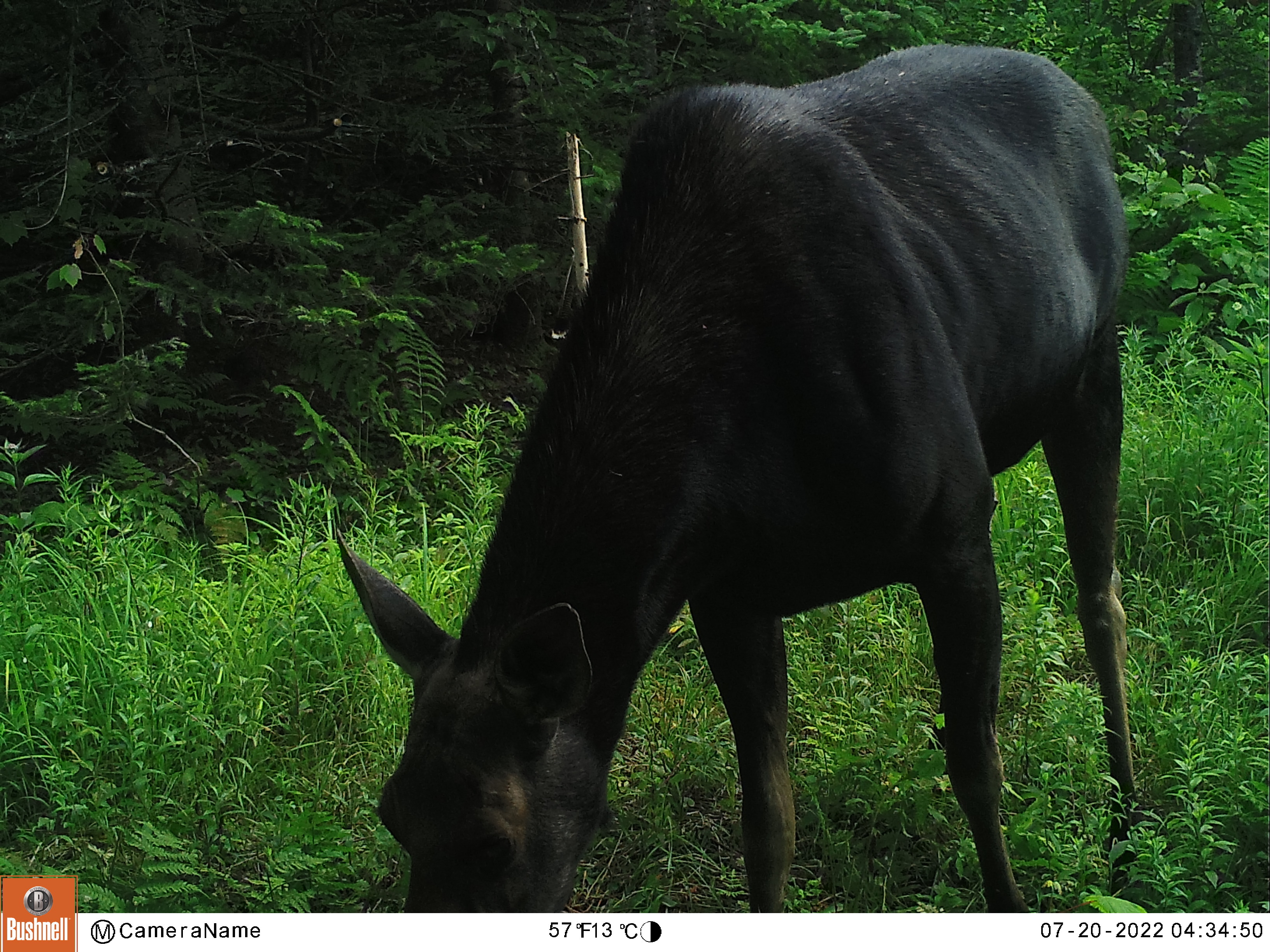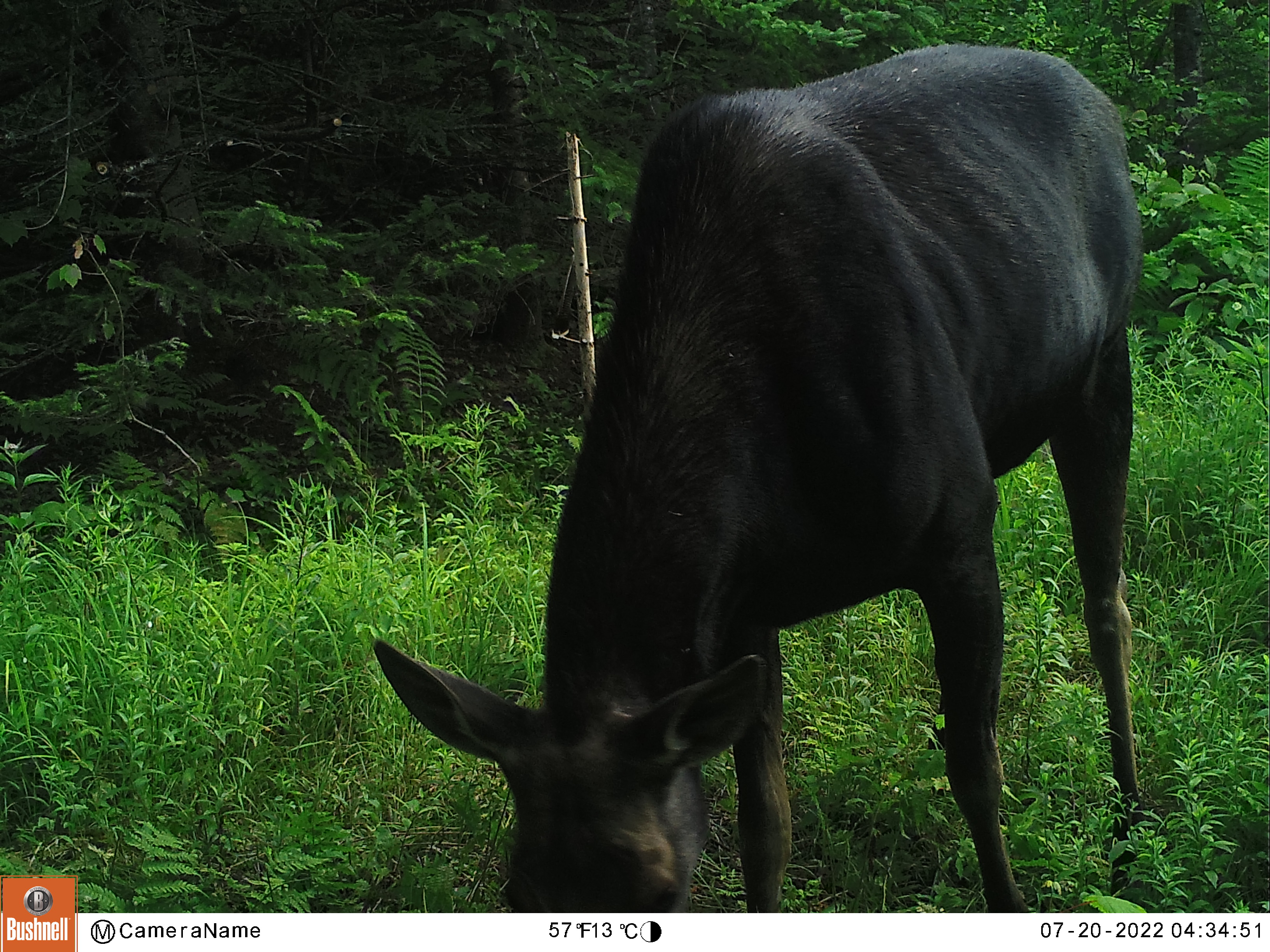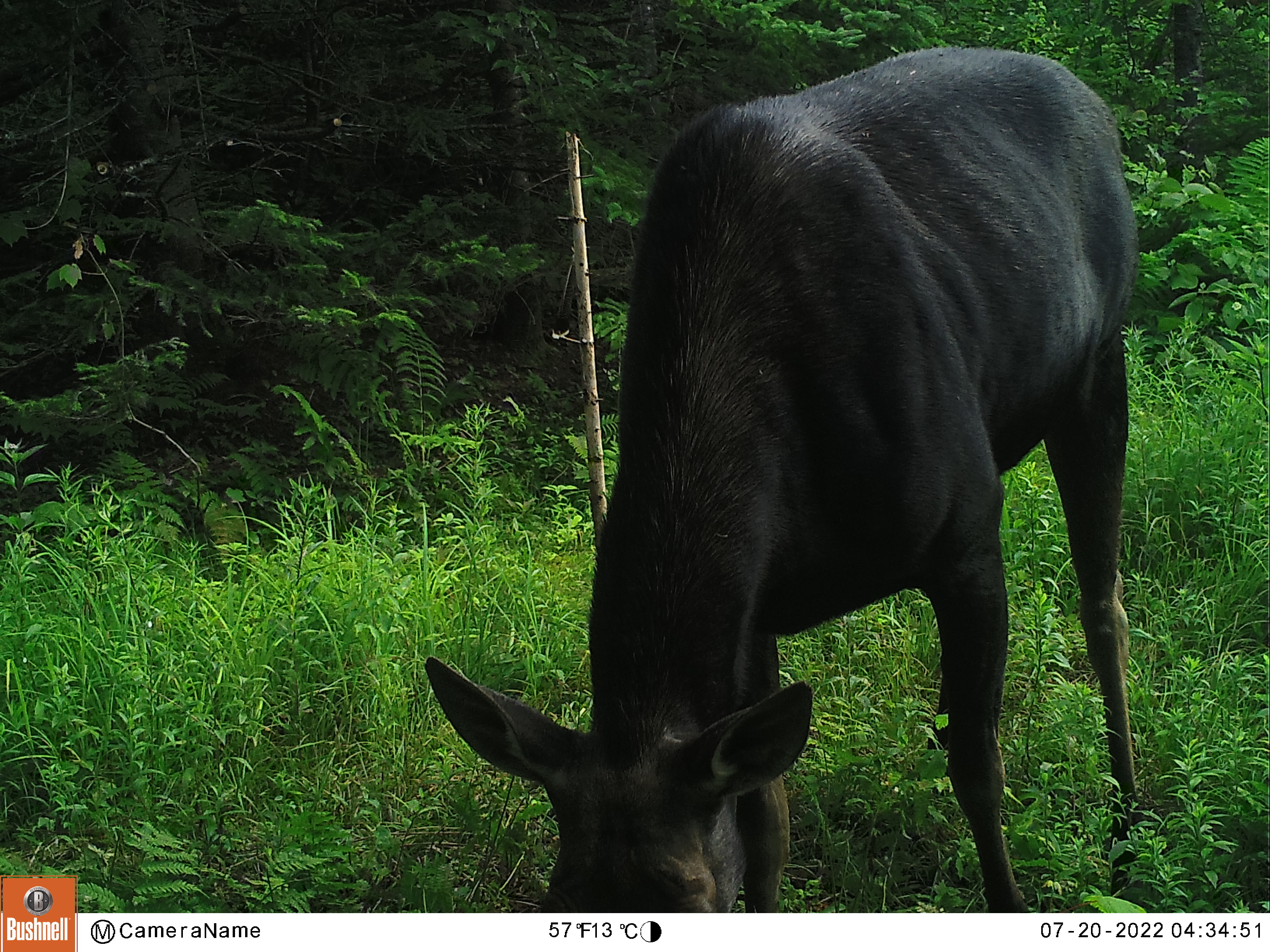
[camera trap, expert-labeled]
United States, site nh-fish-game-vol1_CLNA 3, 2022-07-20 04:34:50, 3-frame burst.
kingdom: Animalia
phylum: Chordata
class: Mammalia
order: Artiodactyla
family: Cervidae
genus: Alces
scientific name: Alces alces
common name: moose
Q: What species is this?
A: Moose (Alces alces).